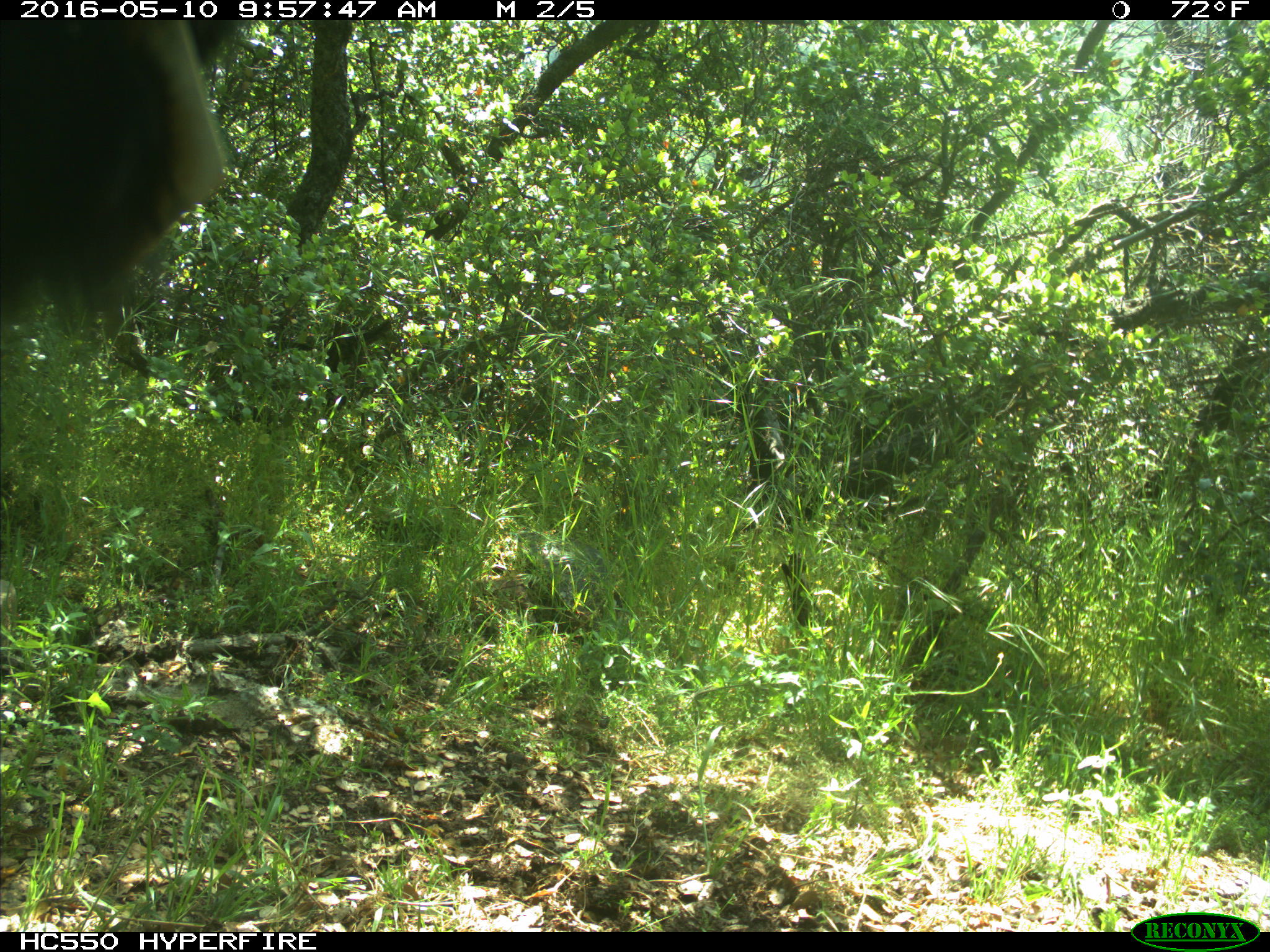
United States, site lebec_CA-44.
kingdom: Animalia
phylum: Chordata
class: Mammalia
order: Artiodactyla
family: Bovidae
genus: Bos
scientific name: Bos taurus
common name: domestic cow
Bos taurus (domestic cow).